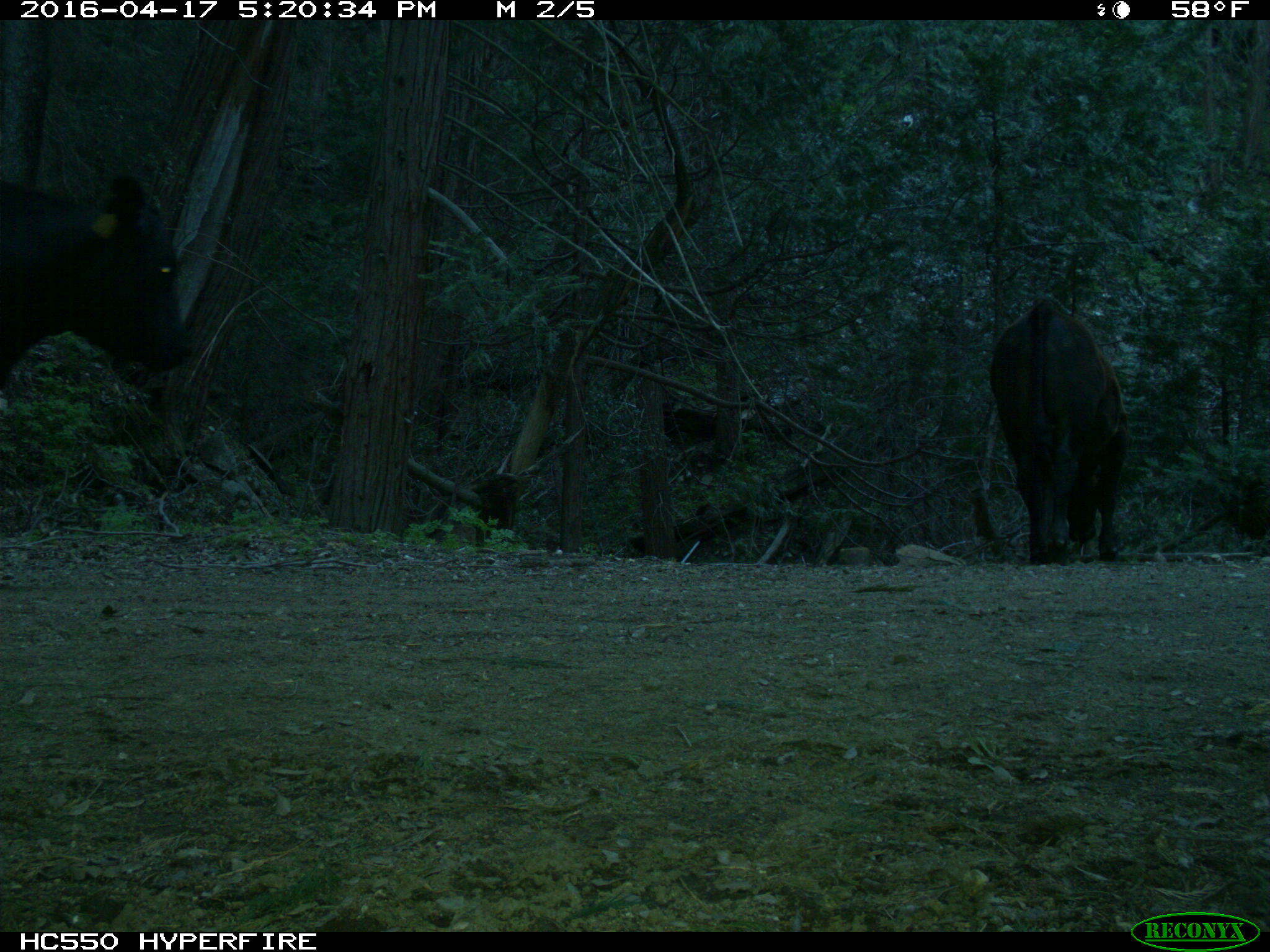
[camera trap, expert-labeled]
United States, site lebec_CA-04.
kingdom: Animalia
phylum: Chordata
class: Mammalia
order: Artiodactyla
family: Bovidae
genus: Bos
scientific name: Bos taurus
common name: domestic cow